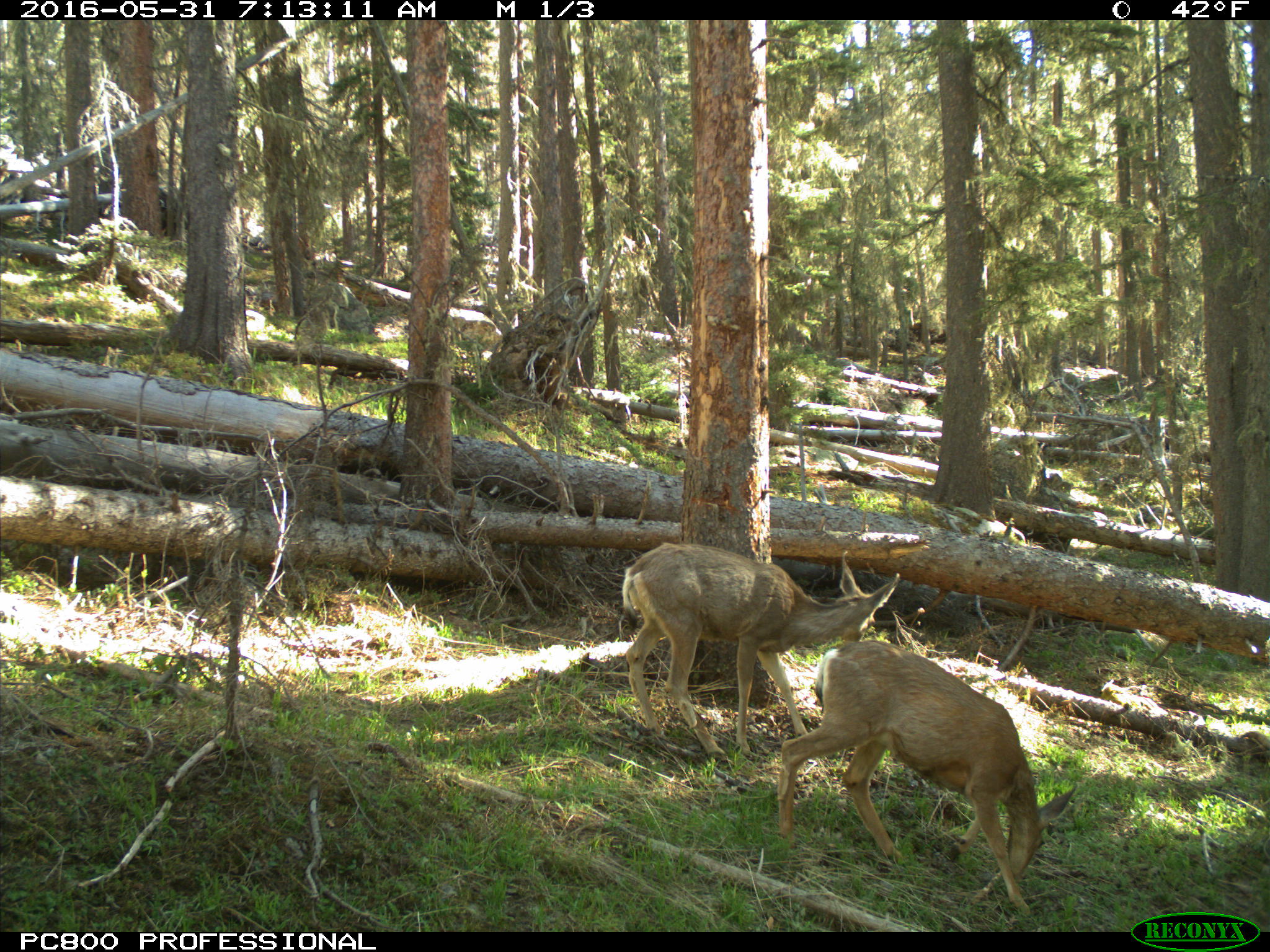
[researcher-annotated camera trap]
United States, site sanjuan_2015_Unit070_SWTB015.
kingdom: Animalia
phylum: Chordata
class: Mammalia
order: Artiodactyla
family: Cervidae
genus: Odocoileus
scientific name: Odocoileus hemionus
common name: mule deer